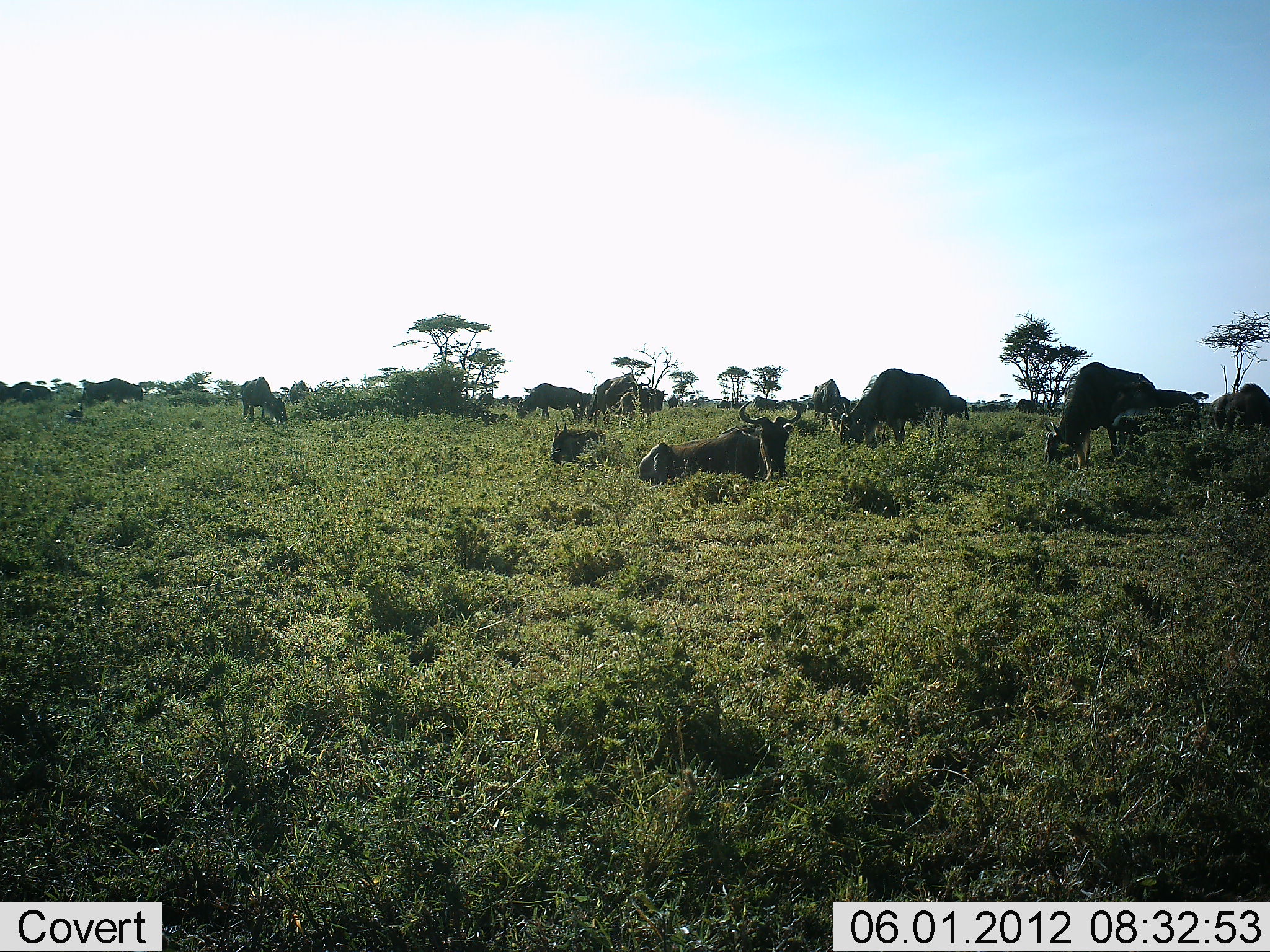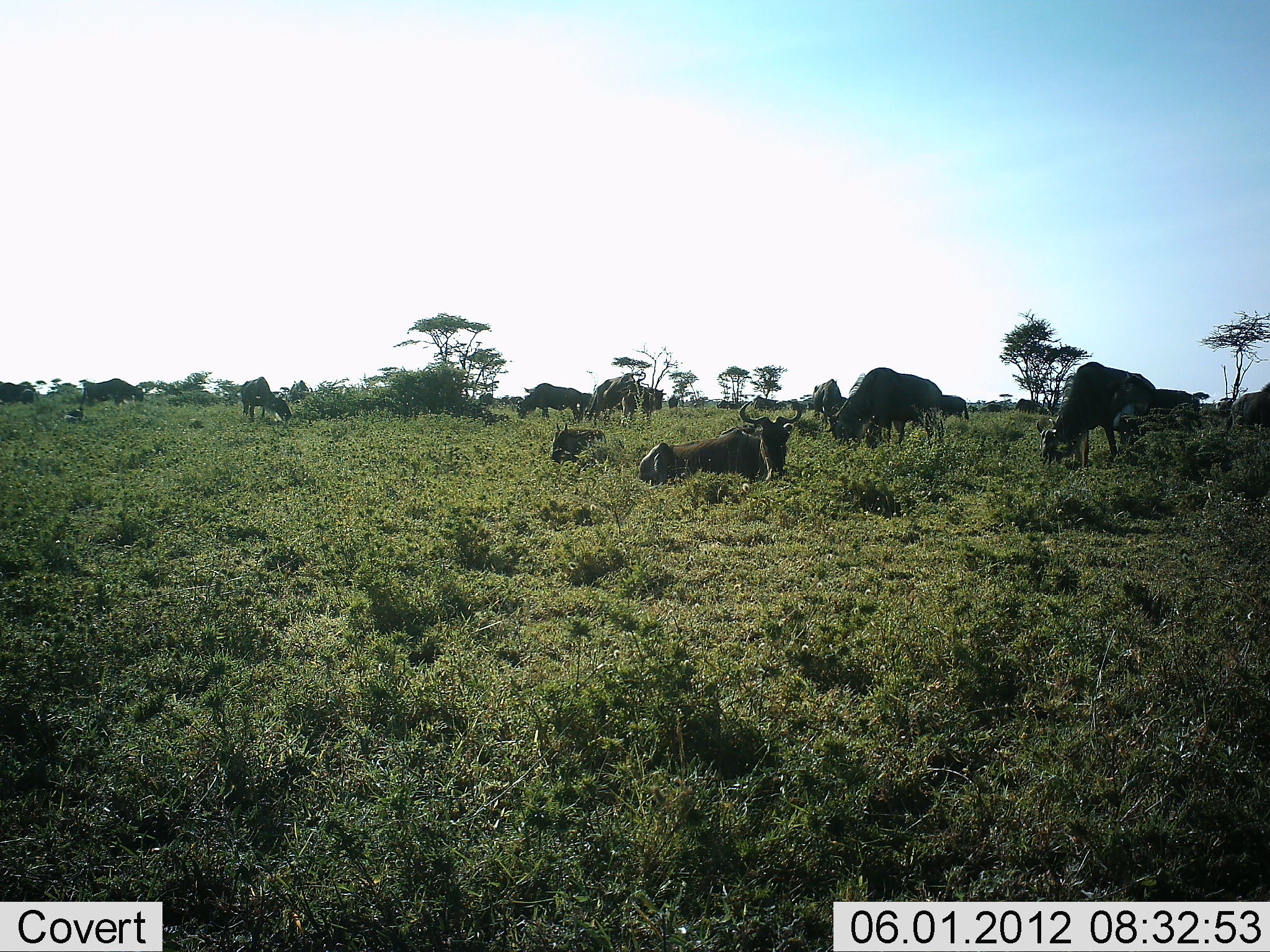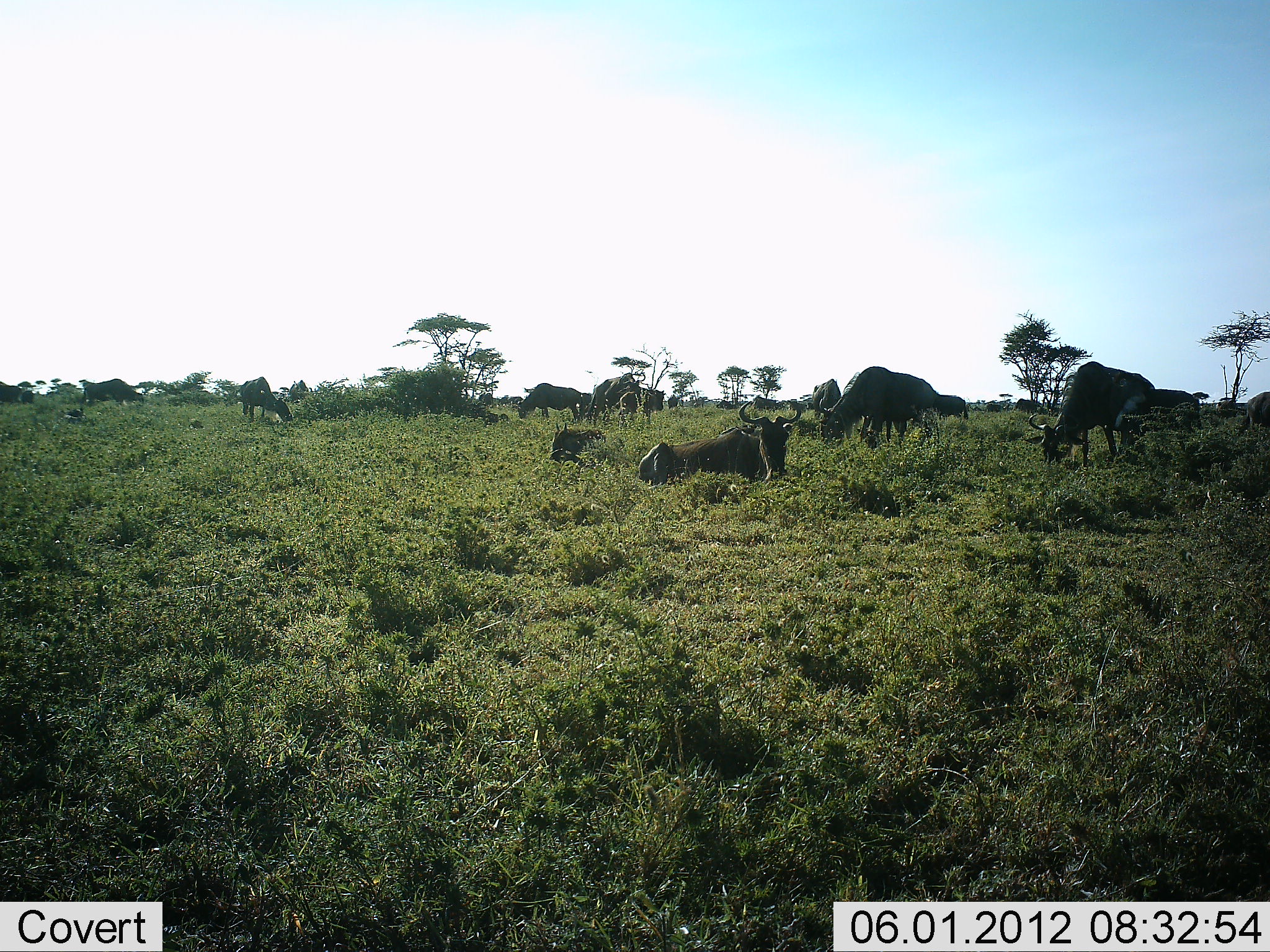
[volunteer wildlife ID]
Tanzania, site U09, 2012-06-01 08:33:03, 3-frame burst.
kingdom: Animalia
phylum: Chordata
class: Mammalia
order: Artiodactyla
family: Bovidae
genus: Connochaetes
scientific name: Connochaetes taurinus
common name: blue wildebeest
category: wildebeest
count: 11-50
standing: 73%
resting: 91%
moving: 18%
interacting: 0%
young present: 9%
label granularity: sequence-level